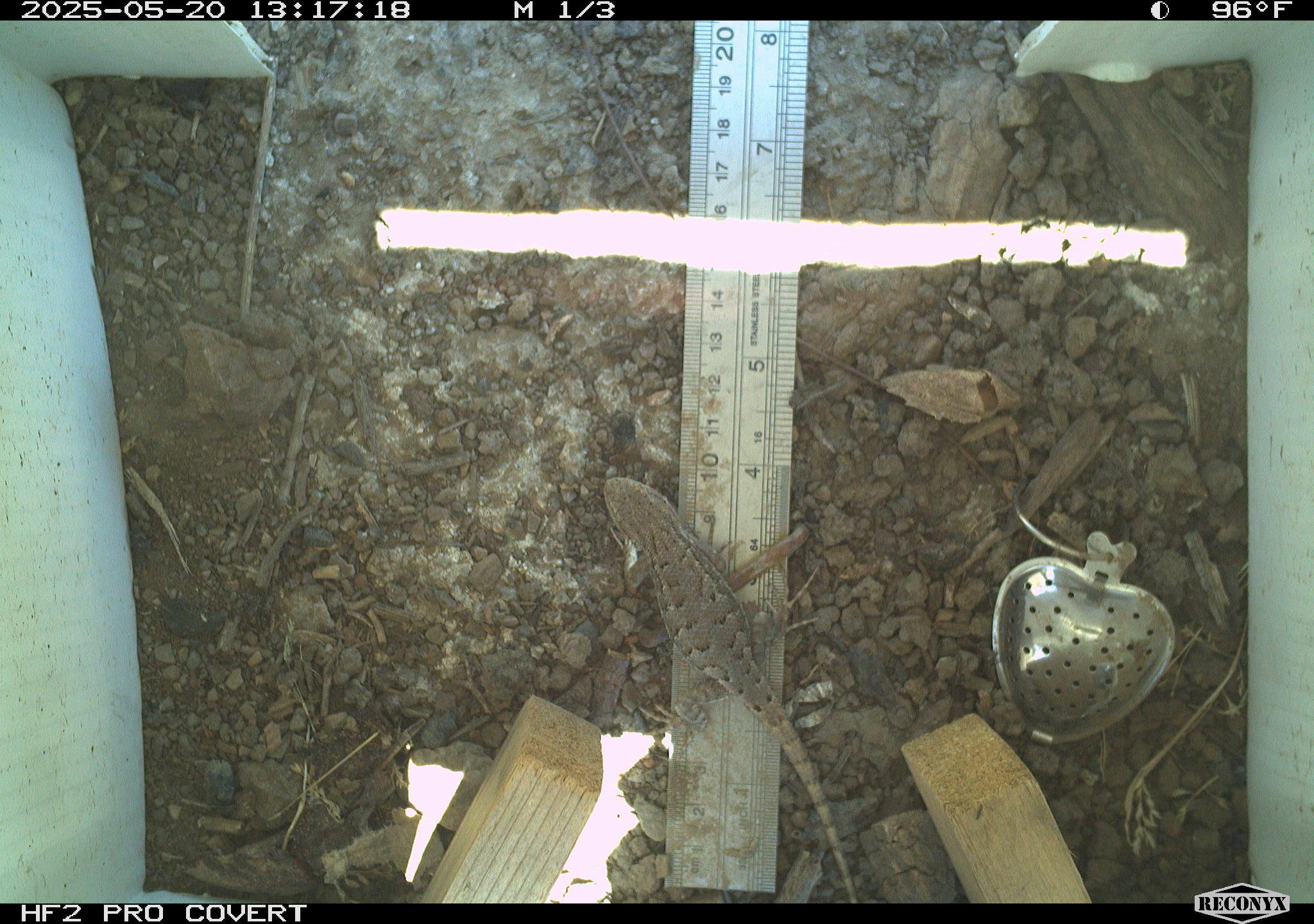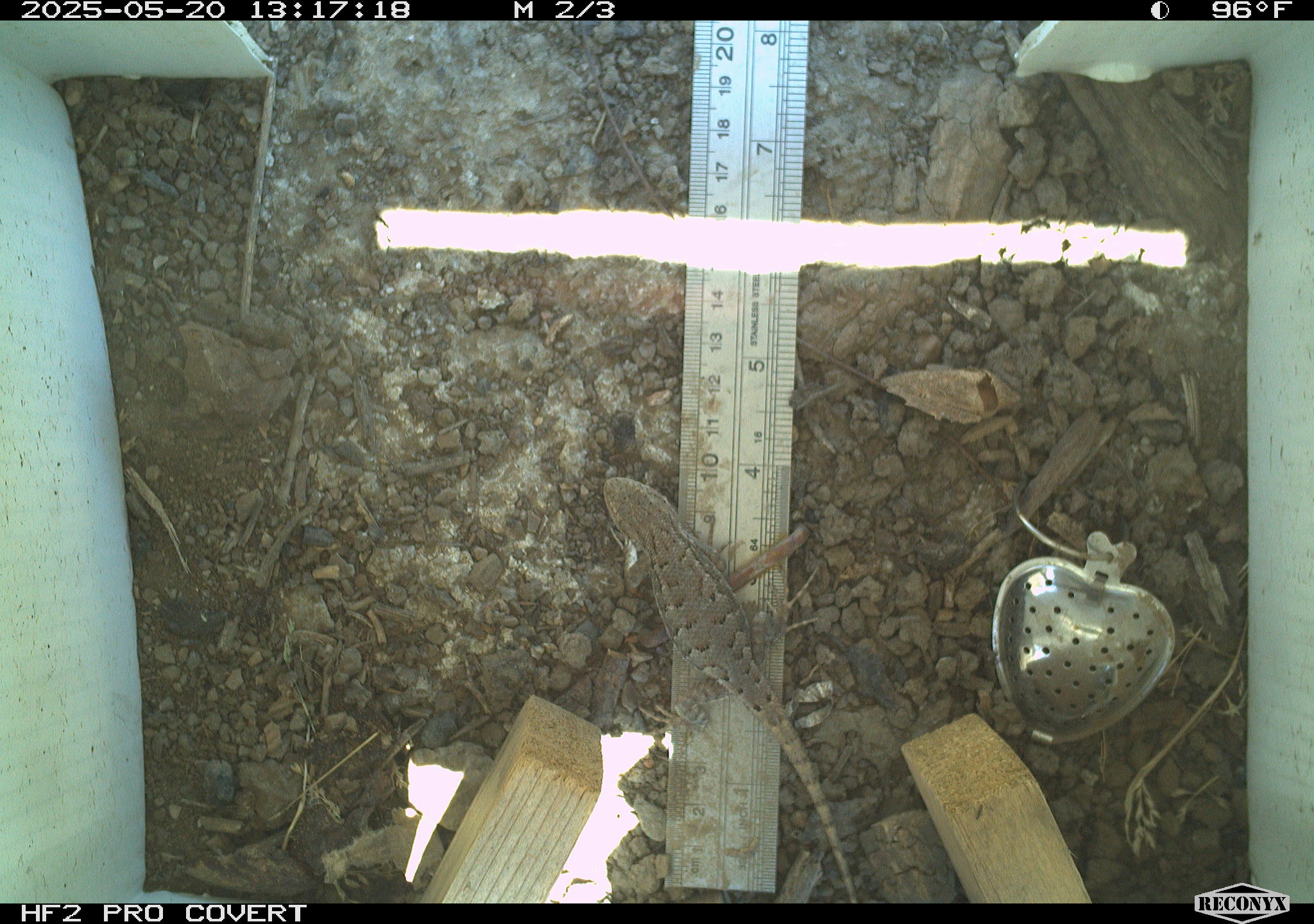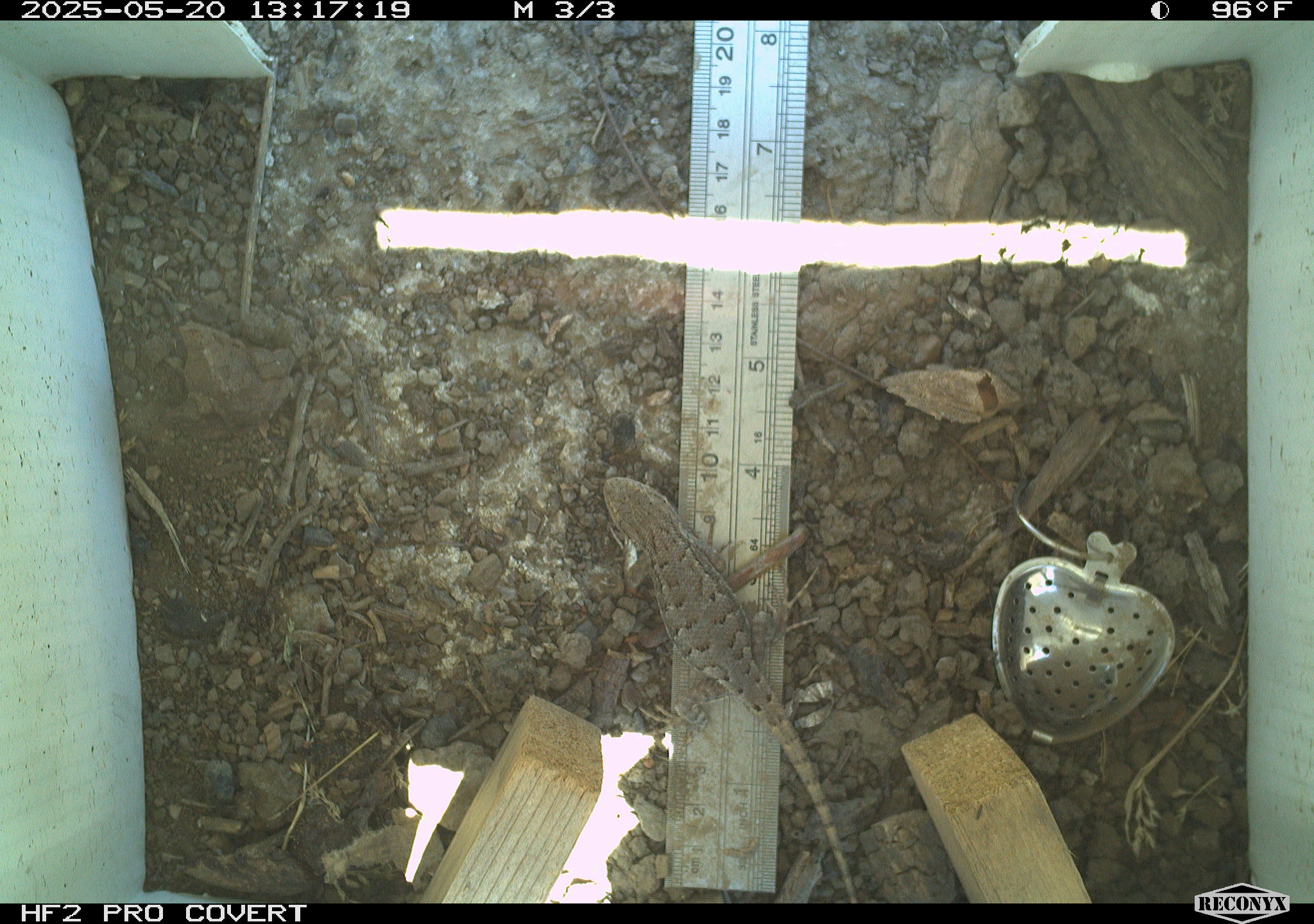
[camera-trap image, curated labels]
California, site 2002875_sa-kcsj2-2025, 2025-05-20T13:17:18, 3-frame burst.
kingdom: Animalia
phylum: Chordata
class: Reptilia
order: Squamata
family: Phrynosomatidae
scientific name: Phrynosomatidae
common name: north american spiny lizards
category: sceloporus/uta species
Sceloporus/uta species (north american spiny lizards) (Phrynosomatidae).